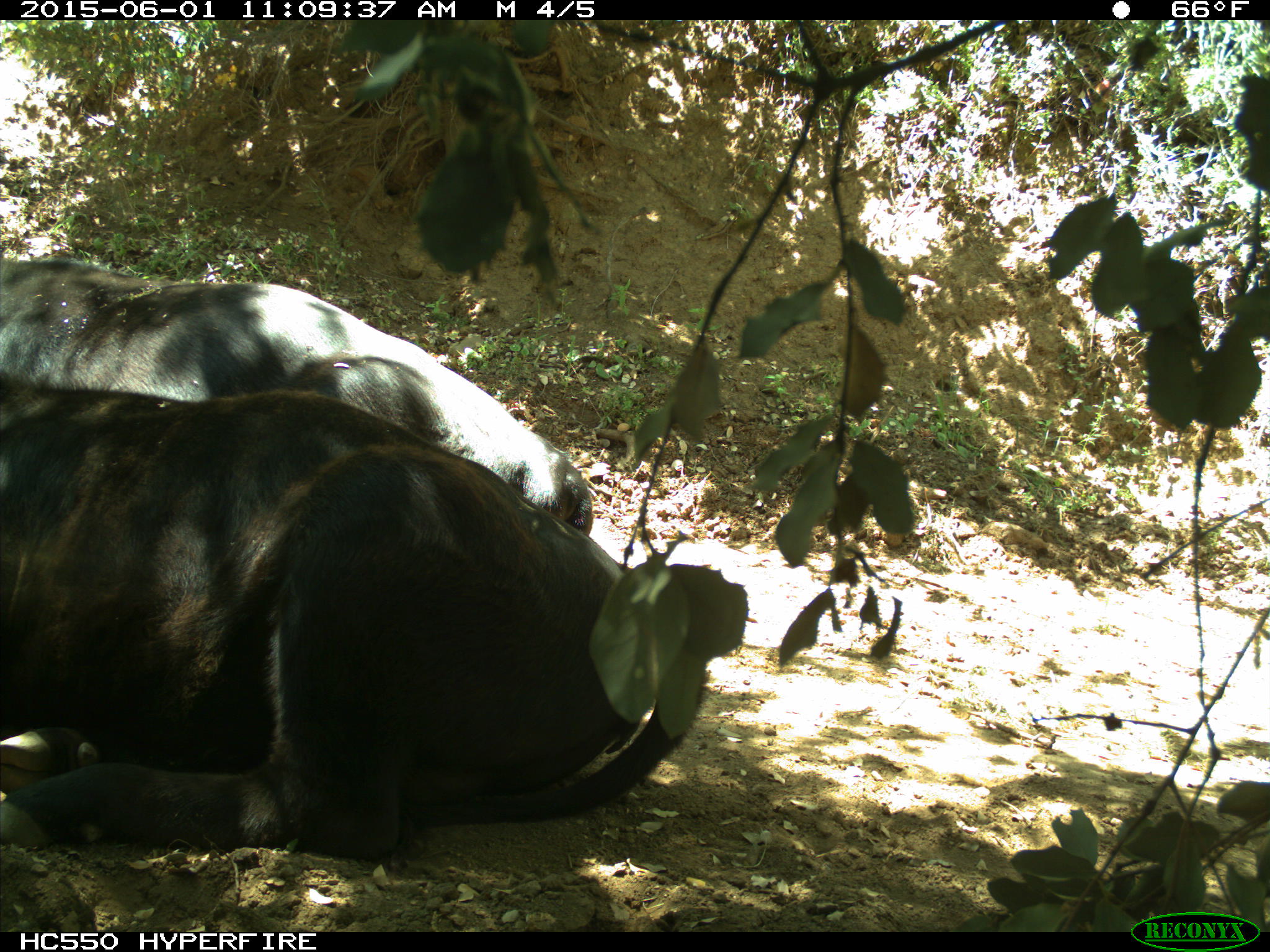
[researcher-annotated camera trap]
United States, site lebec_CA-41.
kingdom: Animalia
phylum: Chordata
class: Mammalia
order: Artiodactyla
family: Bovidae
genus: Bos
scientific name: Bos taurus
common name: domestic cow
Bos taurus (domestic cow).